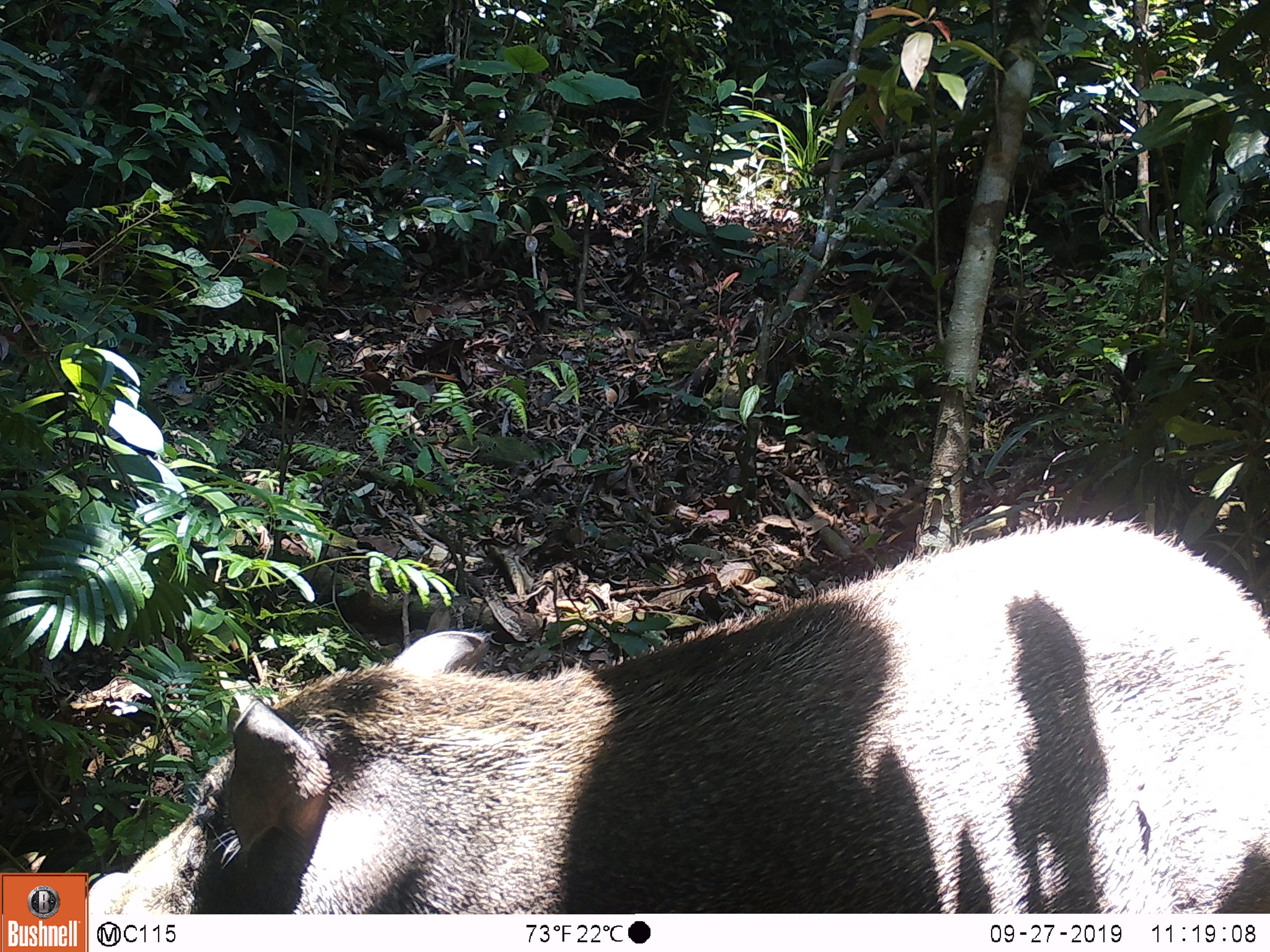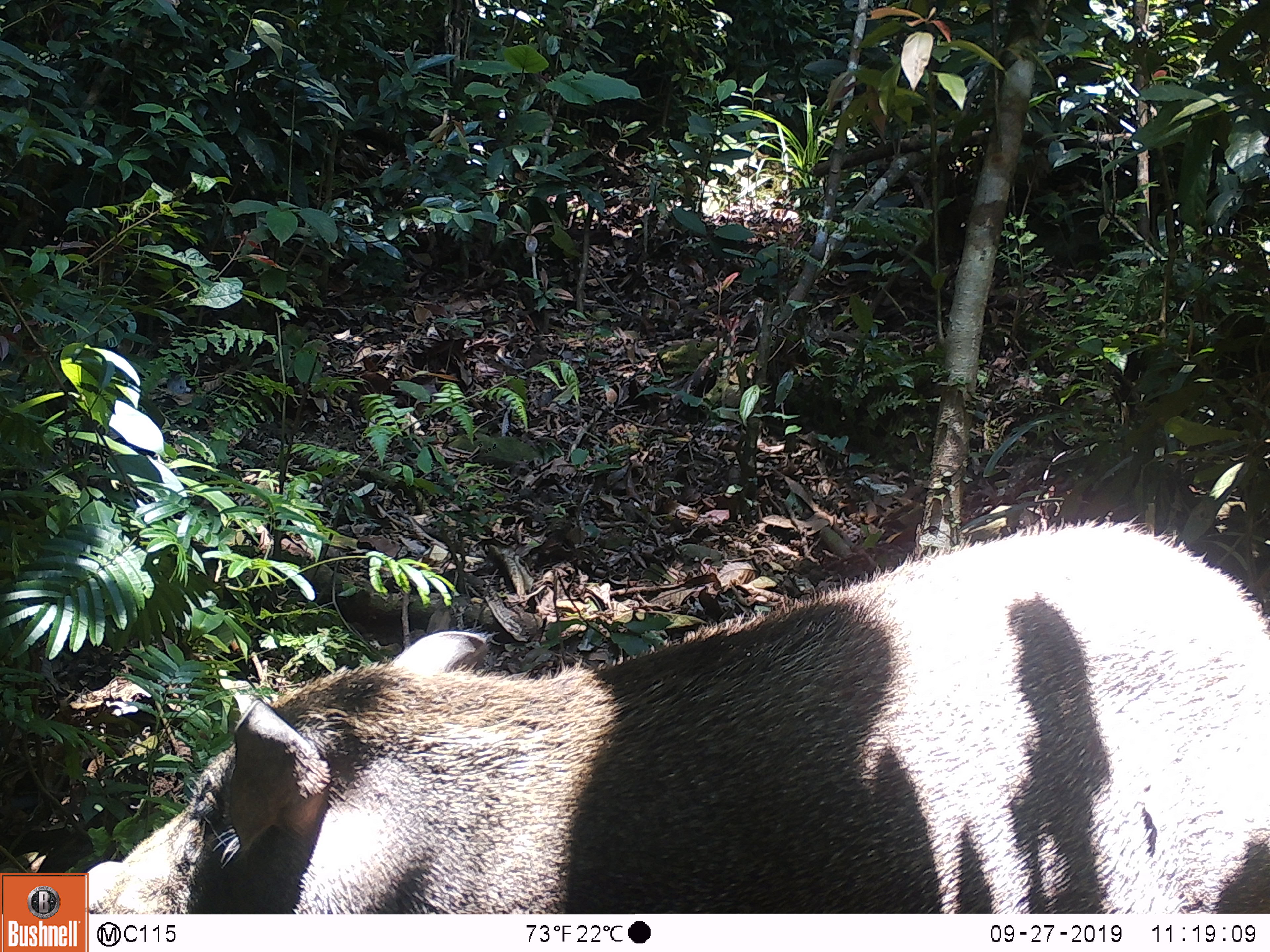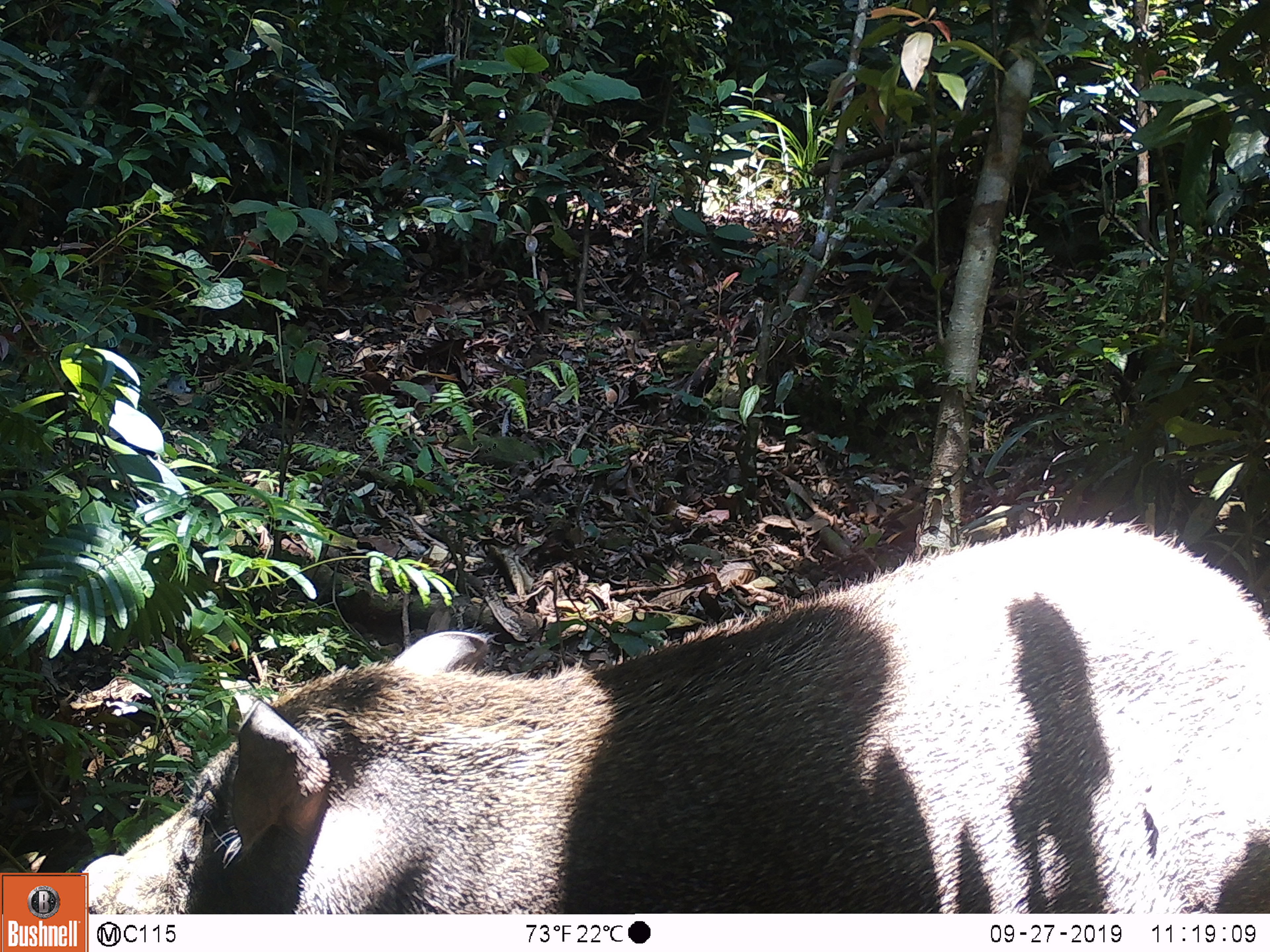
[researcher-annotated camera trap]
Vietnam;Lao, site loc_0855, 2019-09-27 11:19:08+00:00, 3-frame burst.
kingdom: Animalia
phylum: Chordata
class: Mammalia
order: Artiodactyla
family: Suidae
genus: Sus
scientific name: Sus scrofa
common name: eurasian wild pig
Eurasian wild pig (Sus scrofa). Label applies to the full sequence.